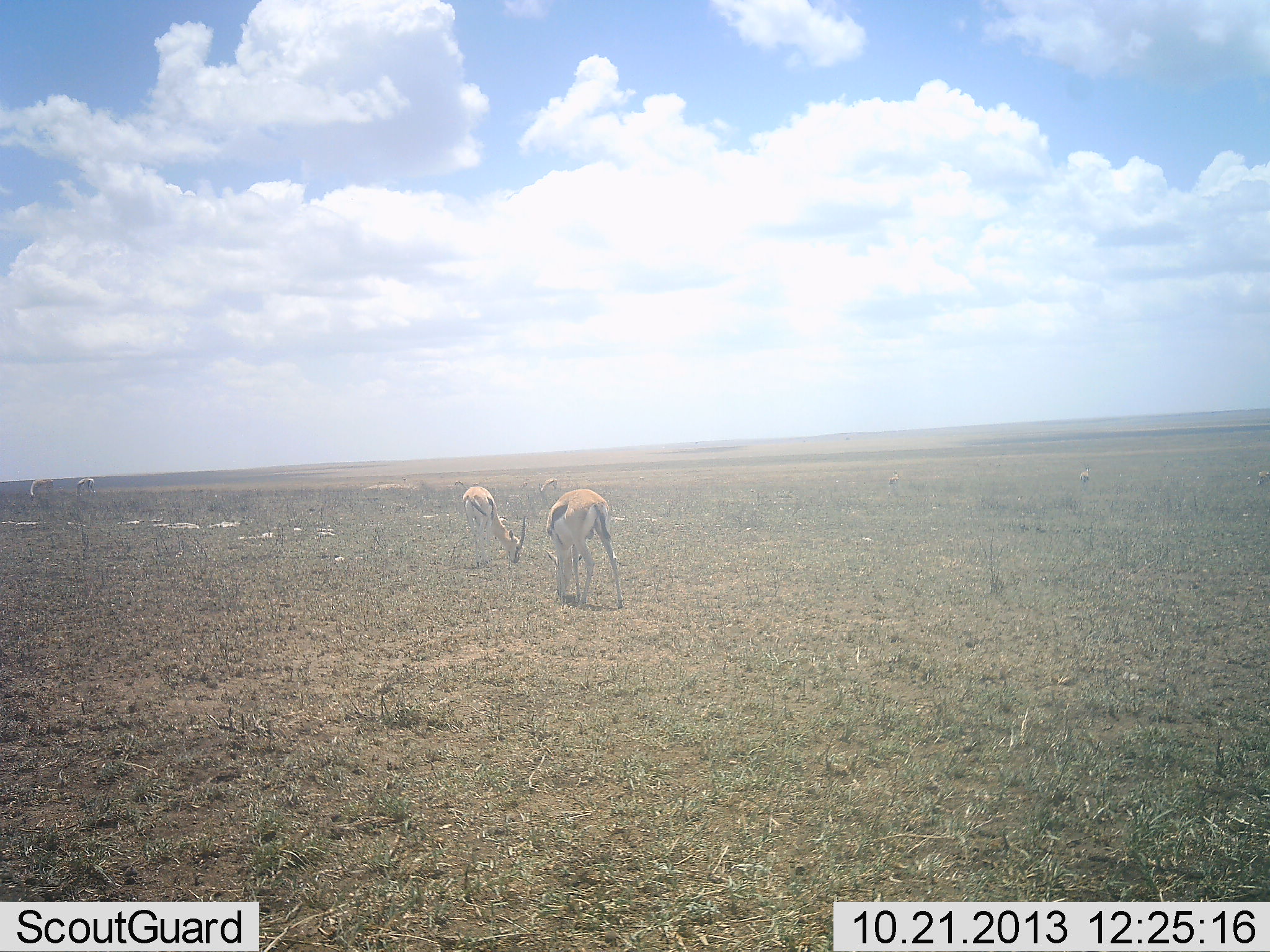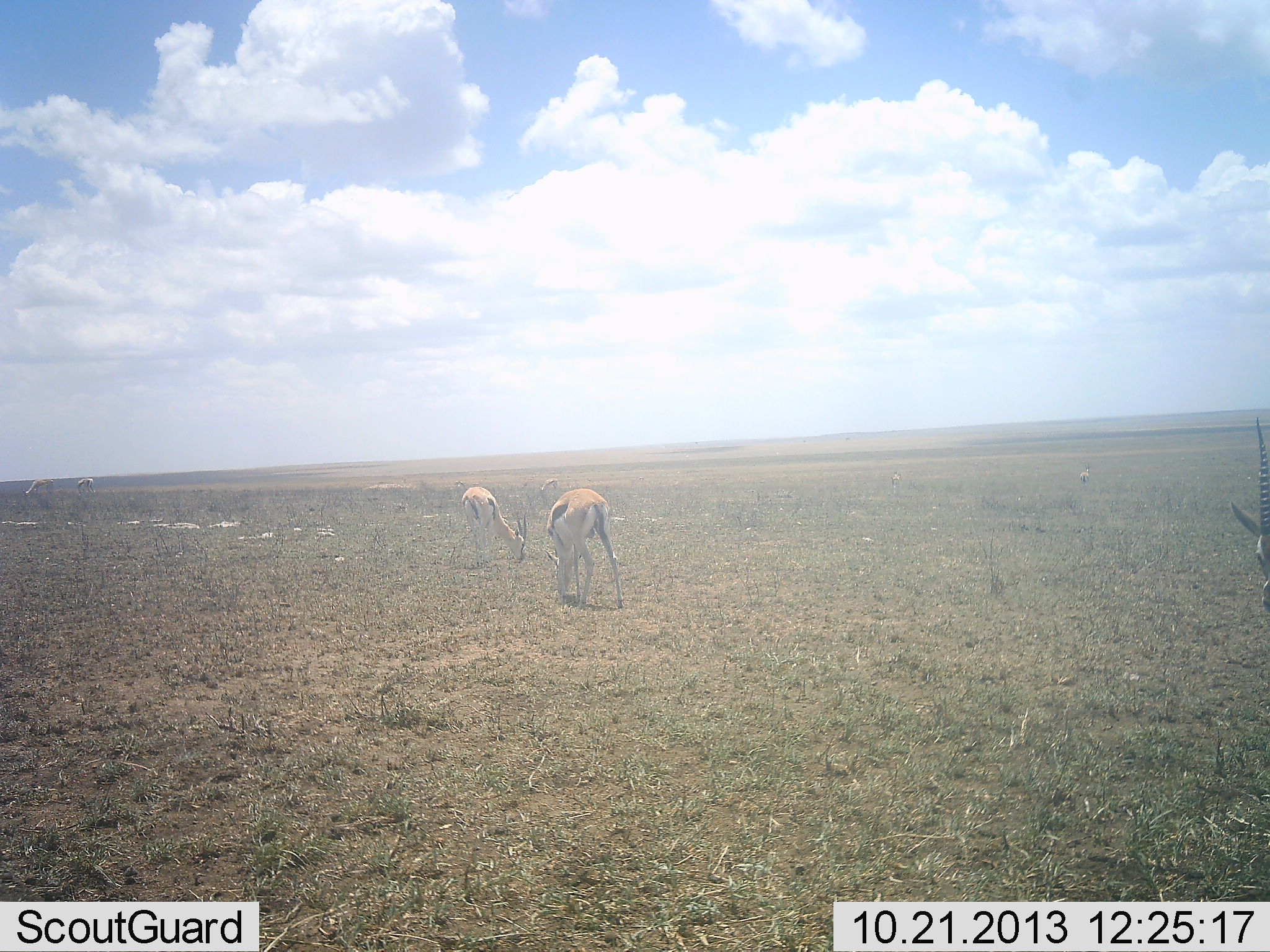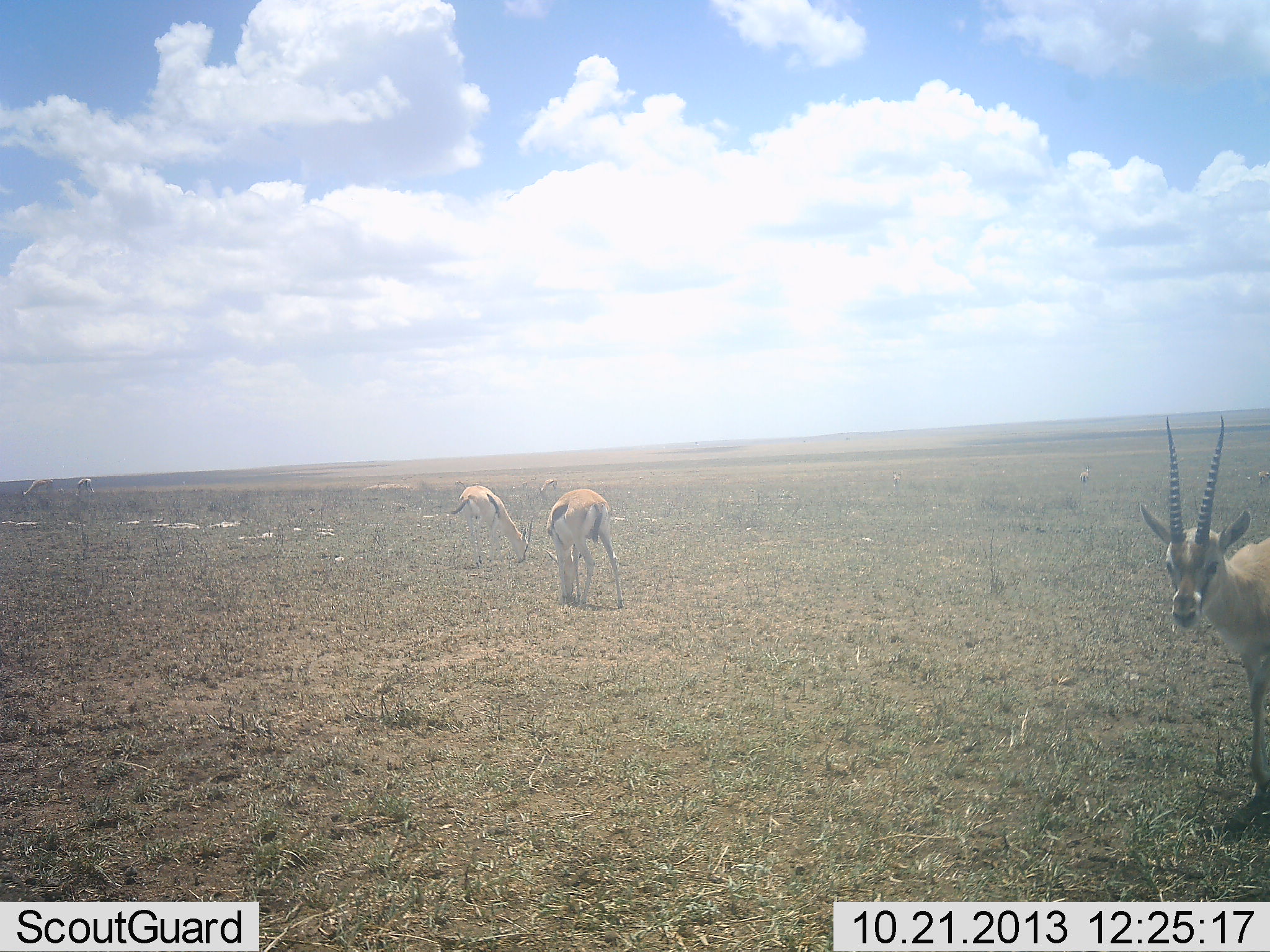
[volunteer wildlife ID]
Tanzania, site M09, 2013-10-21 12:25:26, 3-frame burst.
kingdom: Animalia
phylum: Chordata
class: Mammalia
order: Artiodactyla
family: Bovidae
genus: Eudorcas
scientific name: Eudorcas thomsonii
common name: thomson's gazelle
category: gazellethomsons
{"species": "gazellethomsons (thomson's gazelle) (Eudorcas thomsonii)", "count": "3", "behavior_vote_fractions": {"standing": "64%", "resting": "0%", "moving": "45%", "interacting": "0%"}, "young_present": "0%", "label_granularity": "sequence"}